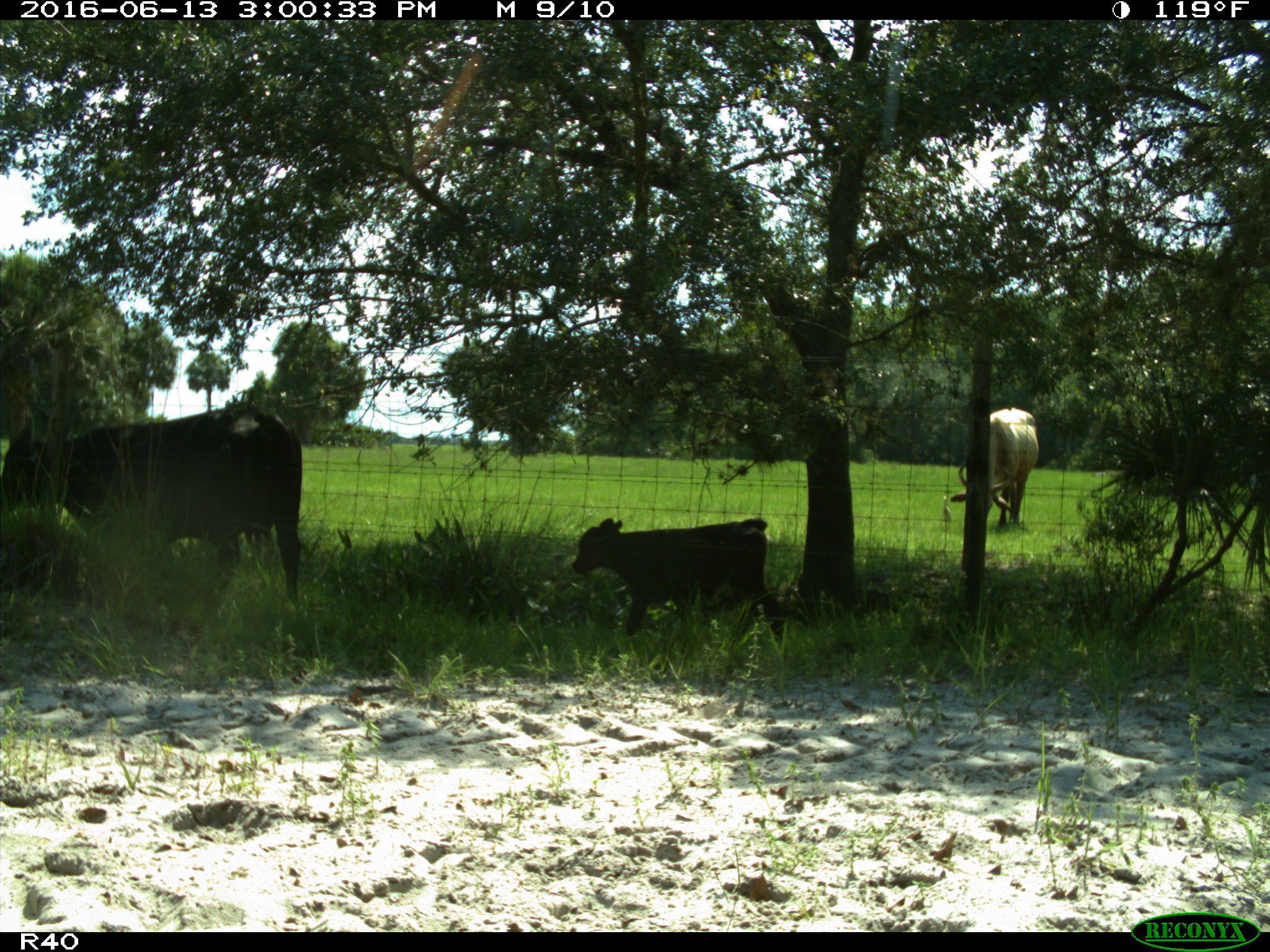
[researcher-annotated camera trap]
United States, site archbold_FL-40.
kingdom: Animalia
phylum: Chordata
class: Mammalia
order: Artiodactyla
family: Bovidae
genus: Bos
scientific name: Bos taurus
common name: domestic cow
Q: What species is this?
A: Bos taurus (domestic cow).